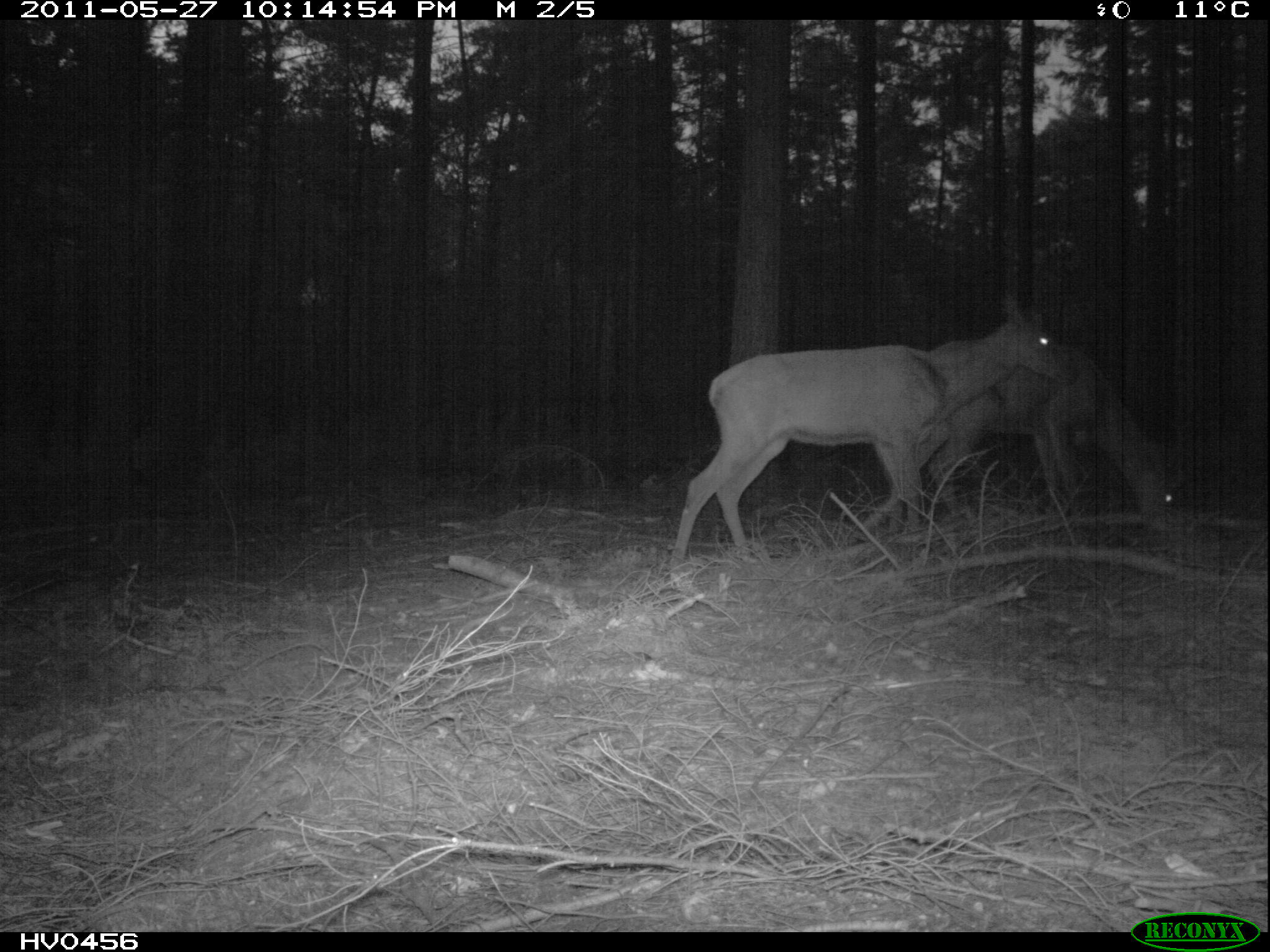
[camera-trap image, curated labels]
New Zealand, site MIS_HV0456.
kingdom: Animalia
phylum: Chordata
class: Mammalia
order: Artiodactyla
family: Cervidae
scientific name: Cervidae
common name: deer